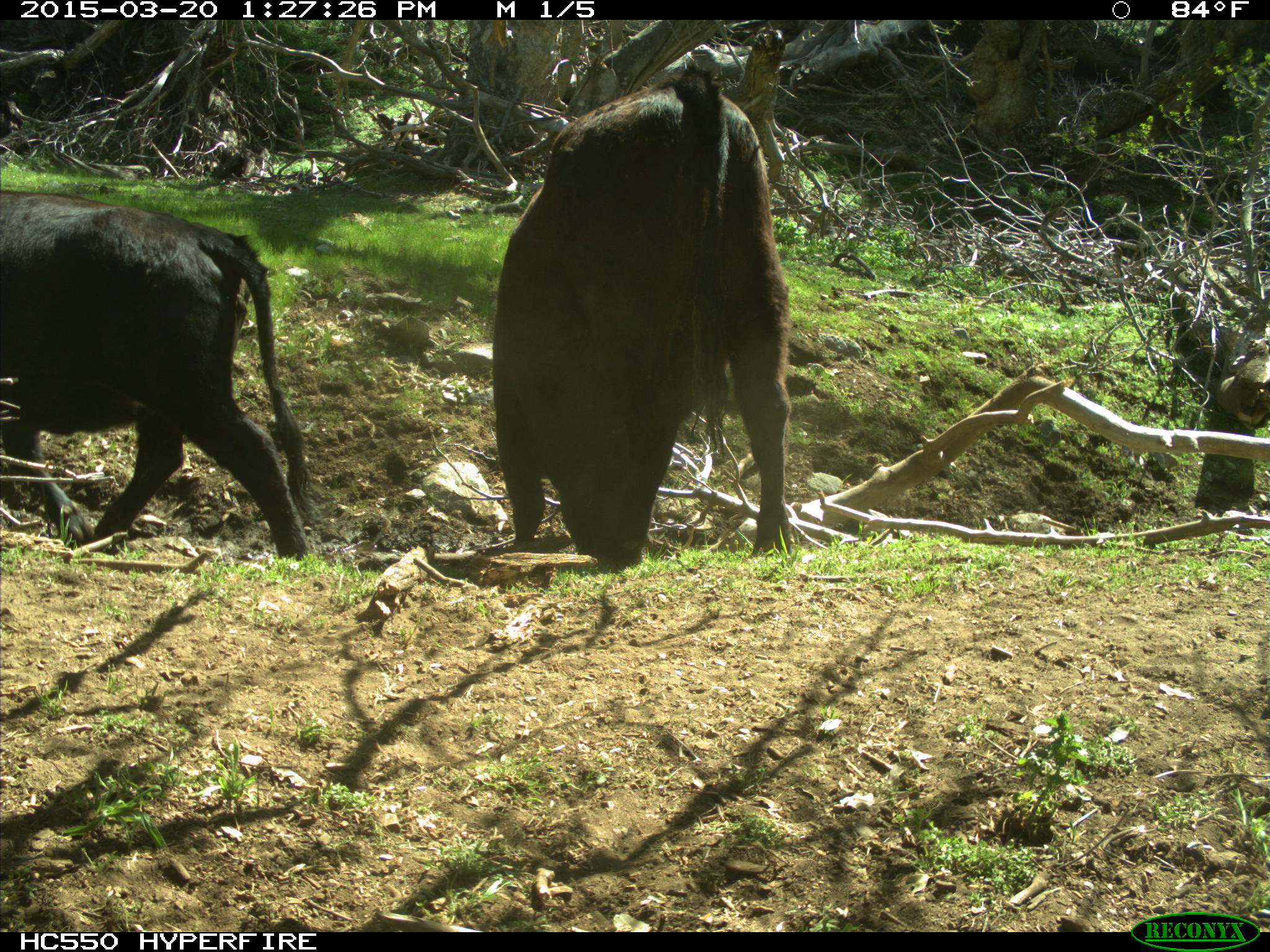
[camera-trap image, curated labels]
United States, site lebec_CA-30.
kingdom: Animalia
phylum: Chordata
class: Mammalia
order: Artiodactyla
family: Bovidae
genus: Bos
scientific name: Bos taurus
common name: domestic cow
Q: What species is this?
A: Bos taurus (domestic cow).